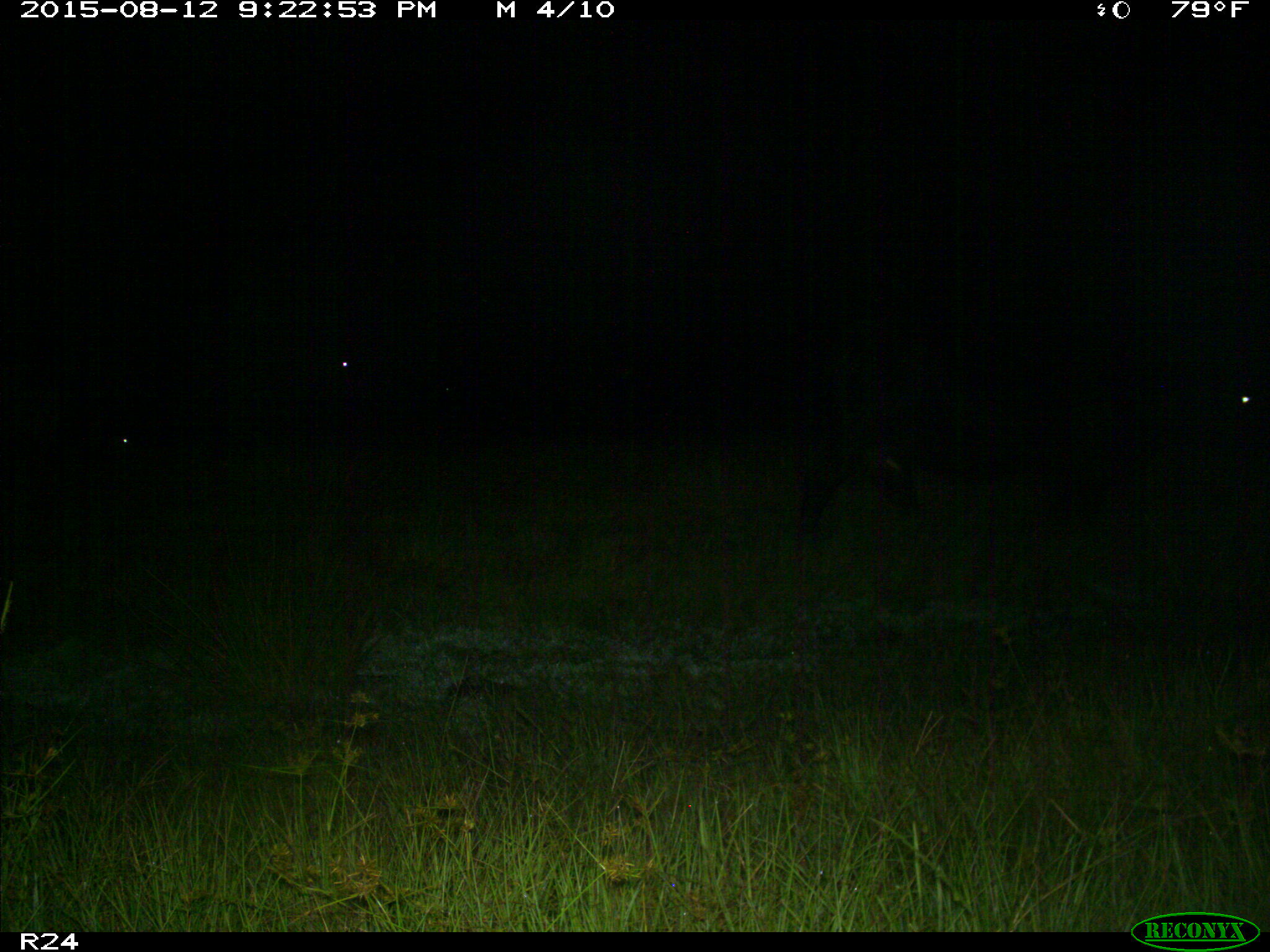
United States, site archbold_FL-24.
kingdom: Animalia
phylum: Chordata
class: Mammalia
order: Artiodactyla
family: Bovidae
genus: Bos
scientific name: Bos taurus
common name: domestic cow